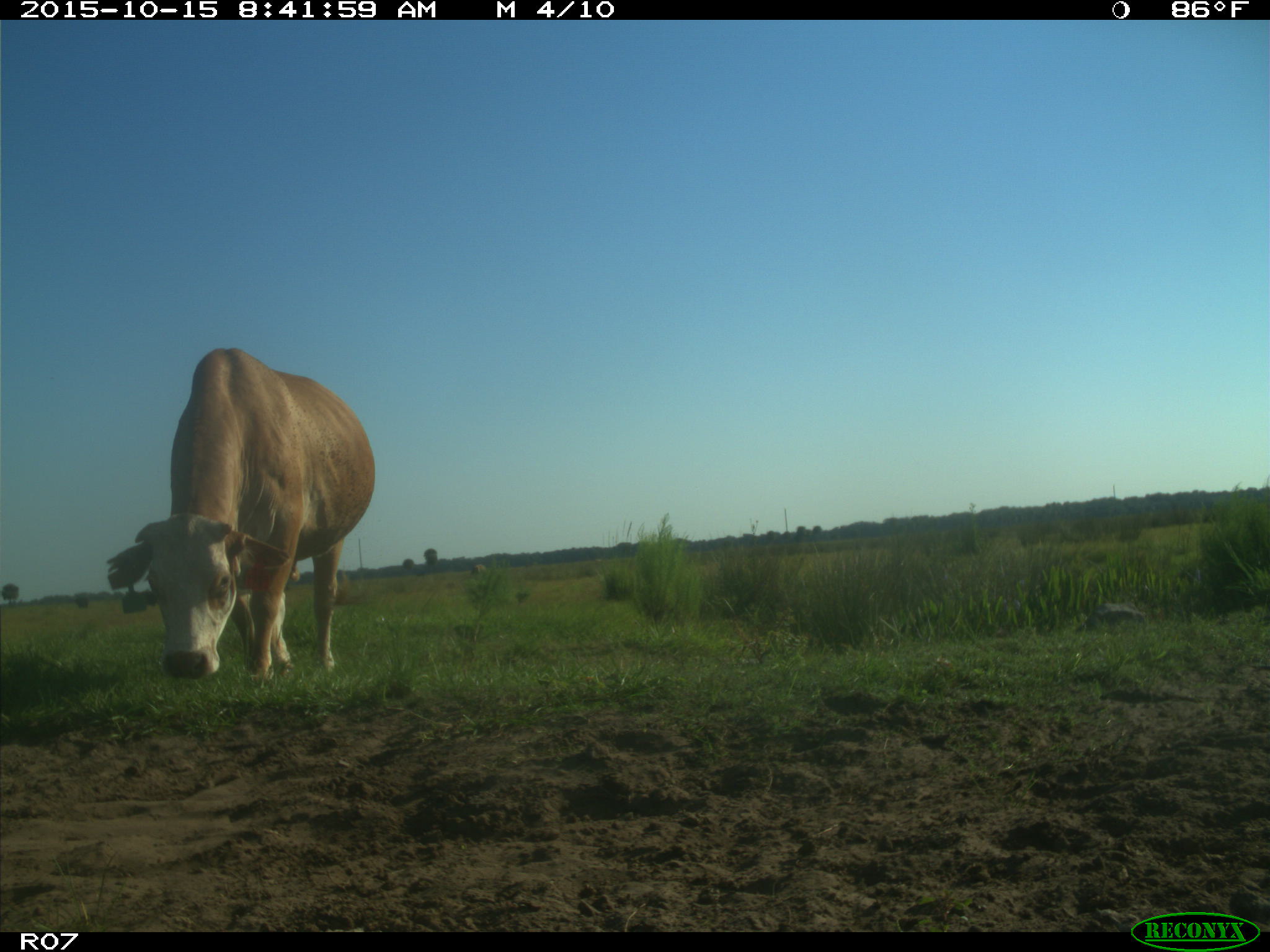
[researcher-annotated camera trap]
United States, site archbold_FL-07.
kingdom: Animalia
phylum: Chordata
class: Mammalia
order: Artiodactyla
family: Bovidae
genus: Bos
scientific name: Bos taurus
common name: domestic cow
Bos taurus (domestic cow).